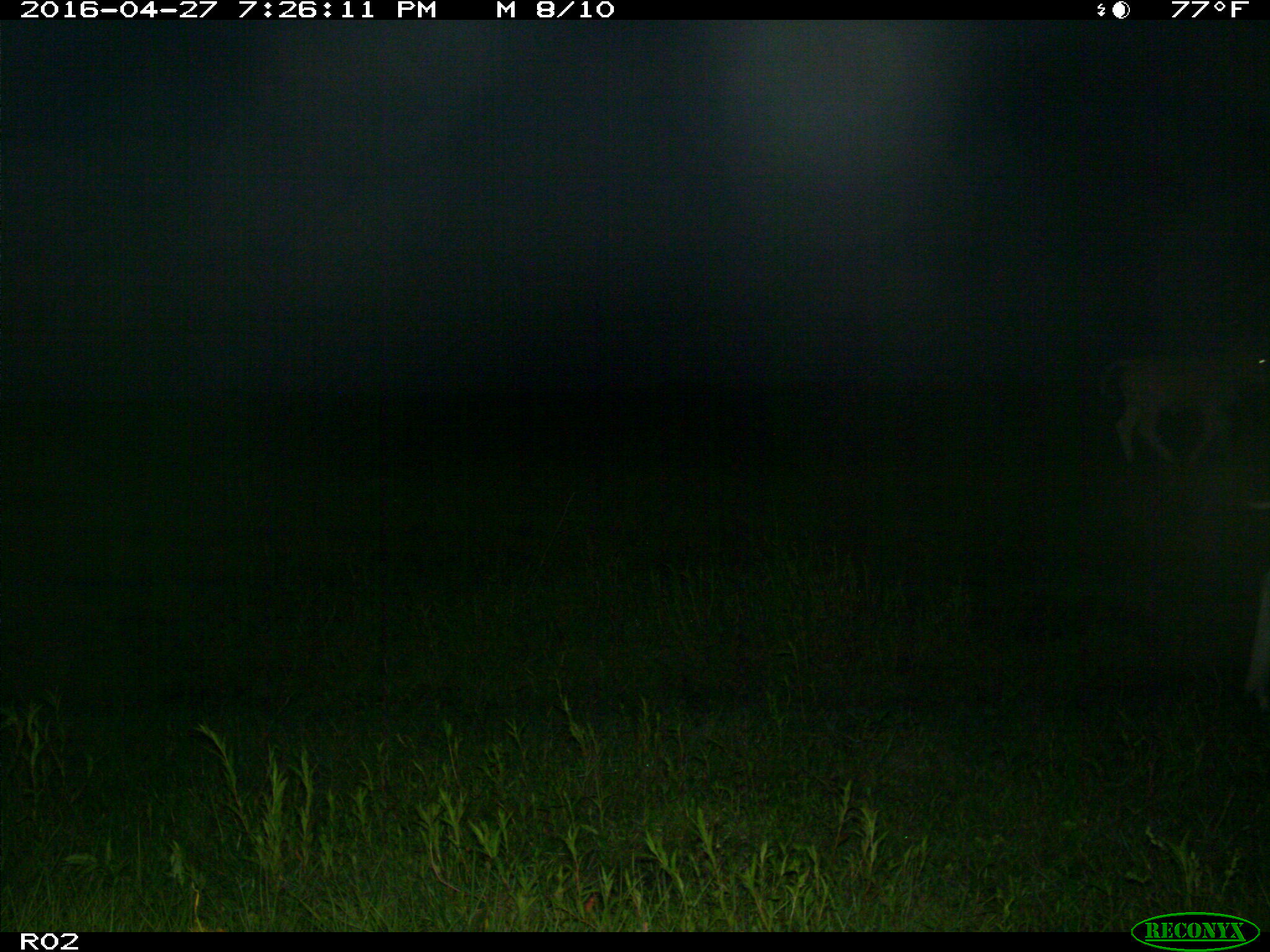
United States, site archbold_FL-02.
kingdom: Animalia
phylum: Chordata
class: Mammalia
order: Artiodactyla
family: Bovidae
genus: Bos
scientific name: Bos taurus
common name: domestic cow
Bos taurus (domestic cow).